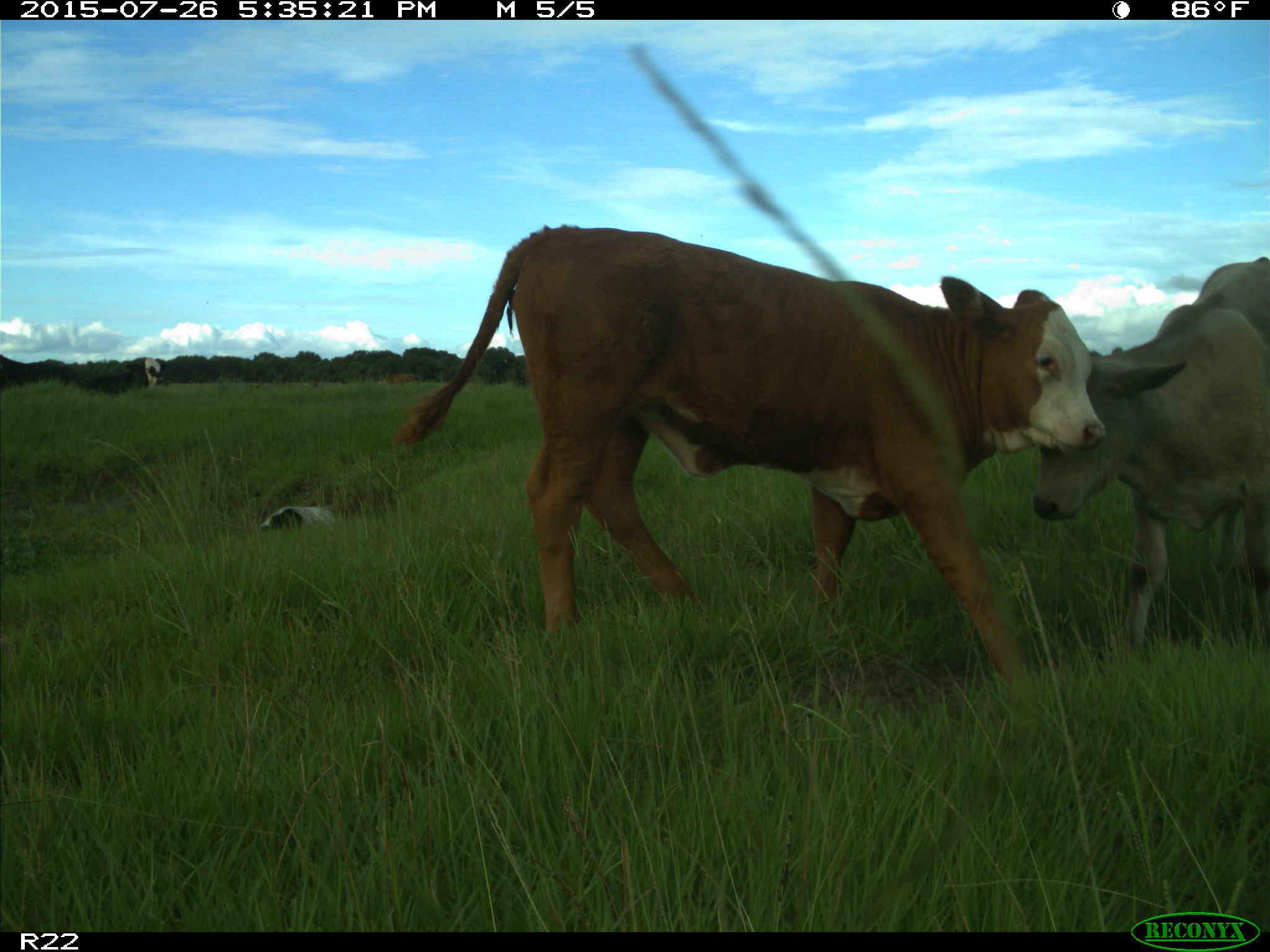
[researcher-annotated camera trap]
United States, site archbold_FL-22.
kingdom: Animalia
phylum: Chordata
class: Mammalia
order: Artiodactyla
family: Bovidae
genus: Bos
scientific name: Bos taurus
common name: domestic cow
Bos taurus (domestic cow).